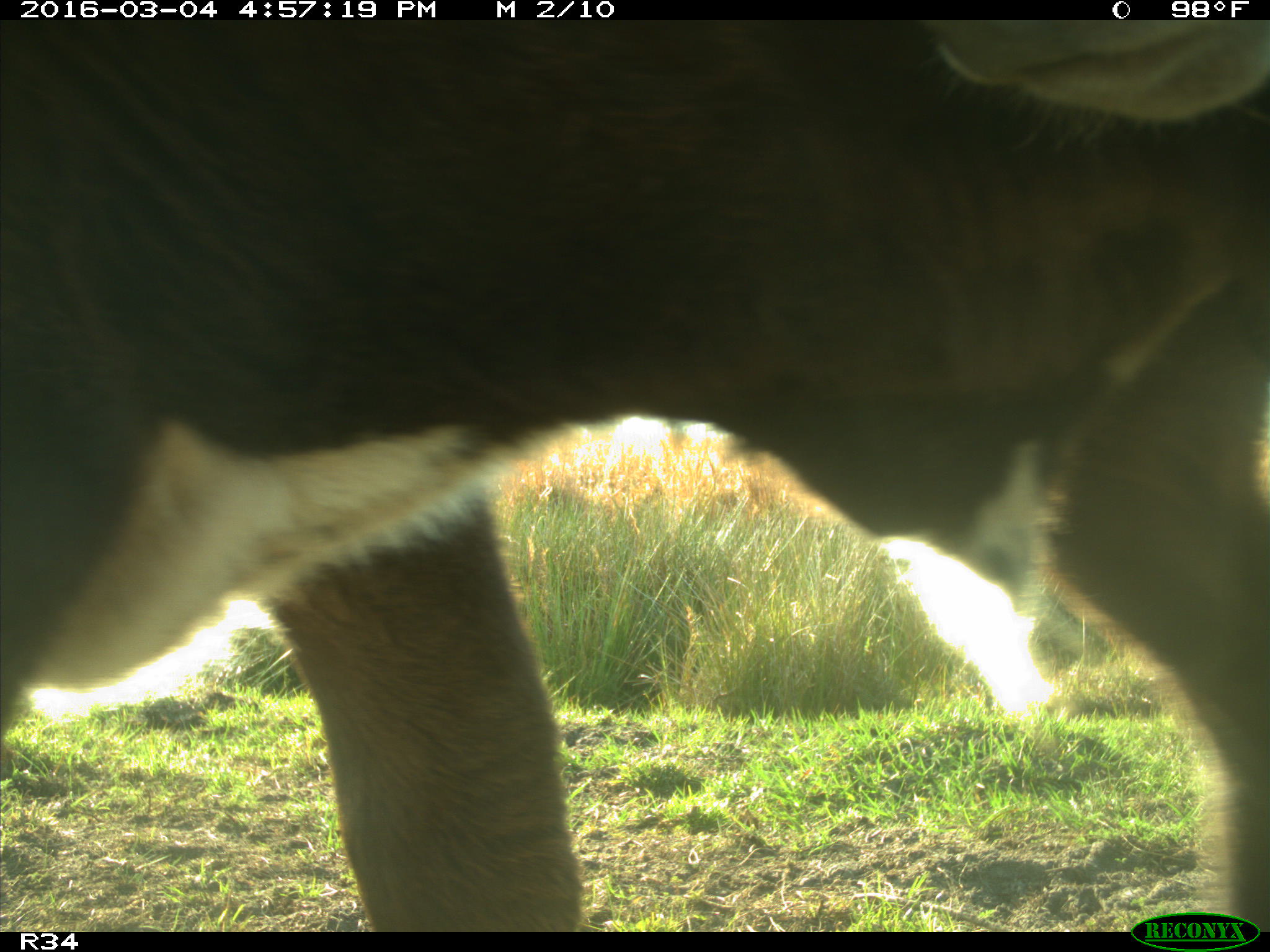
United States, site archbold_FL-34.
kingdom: Animalia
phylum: Chordata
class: Mammalia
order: Artiodactyla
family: Bovidae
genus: Bos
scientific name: Bos taurus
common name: domestic cow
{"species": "Bos taurus (domestic cow)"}